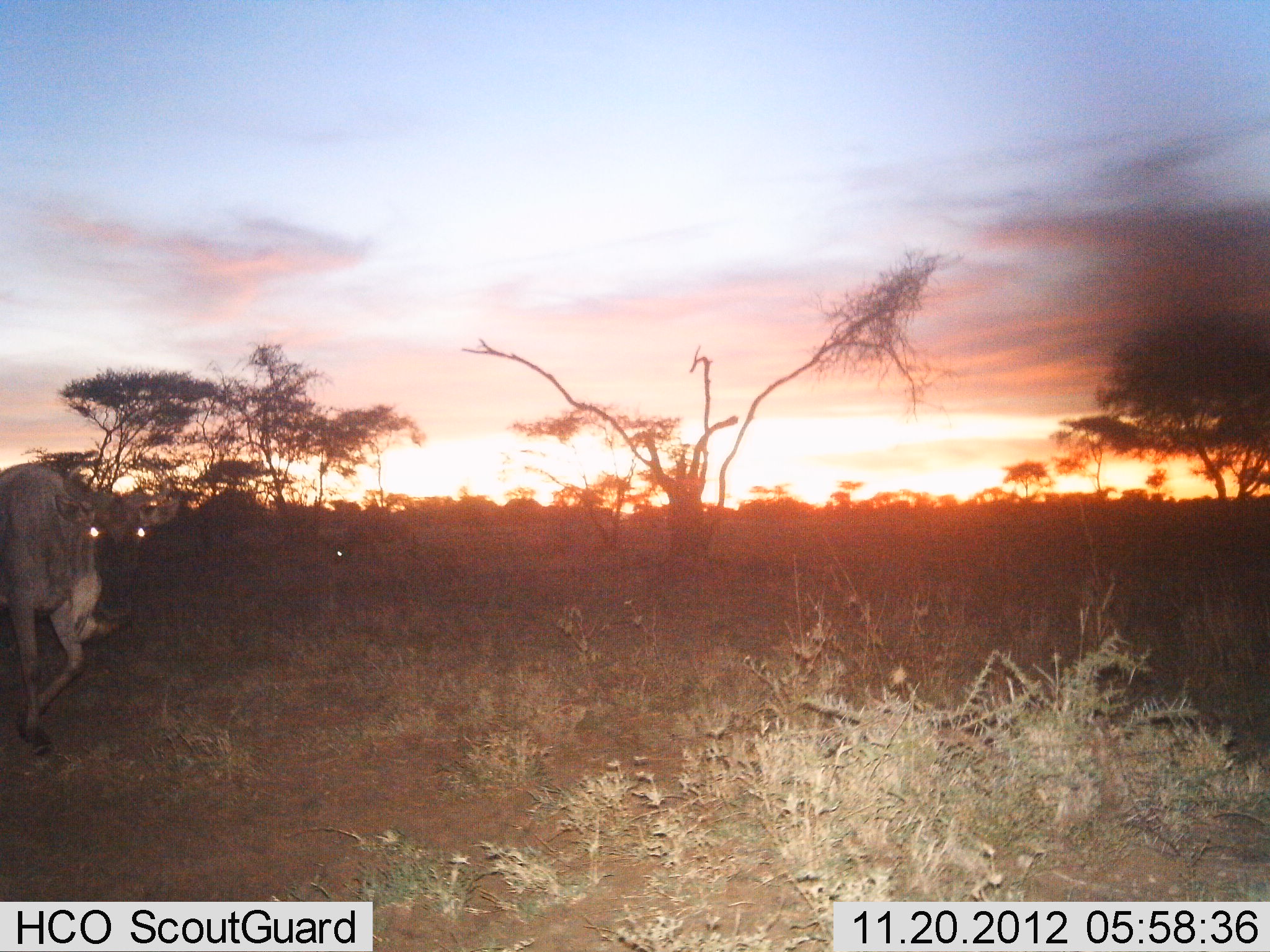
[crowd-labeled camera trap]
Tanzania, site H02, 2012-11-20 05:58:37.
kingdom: Animalia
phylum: Chordata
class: Mammalia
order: Artiodactyla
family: Bovidae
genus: Connochaetes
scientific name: Connochaetes taurinus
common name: blue wildebeest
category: wildebeest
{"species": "wildebeest (blue wildebeest) (Connochaetes taurinus)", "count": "2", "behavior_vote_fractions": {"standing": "20%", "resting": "0%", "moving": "80%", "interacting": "0%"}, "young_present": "0%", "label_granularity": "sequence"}